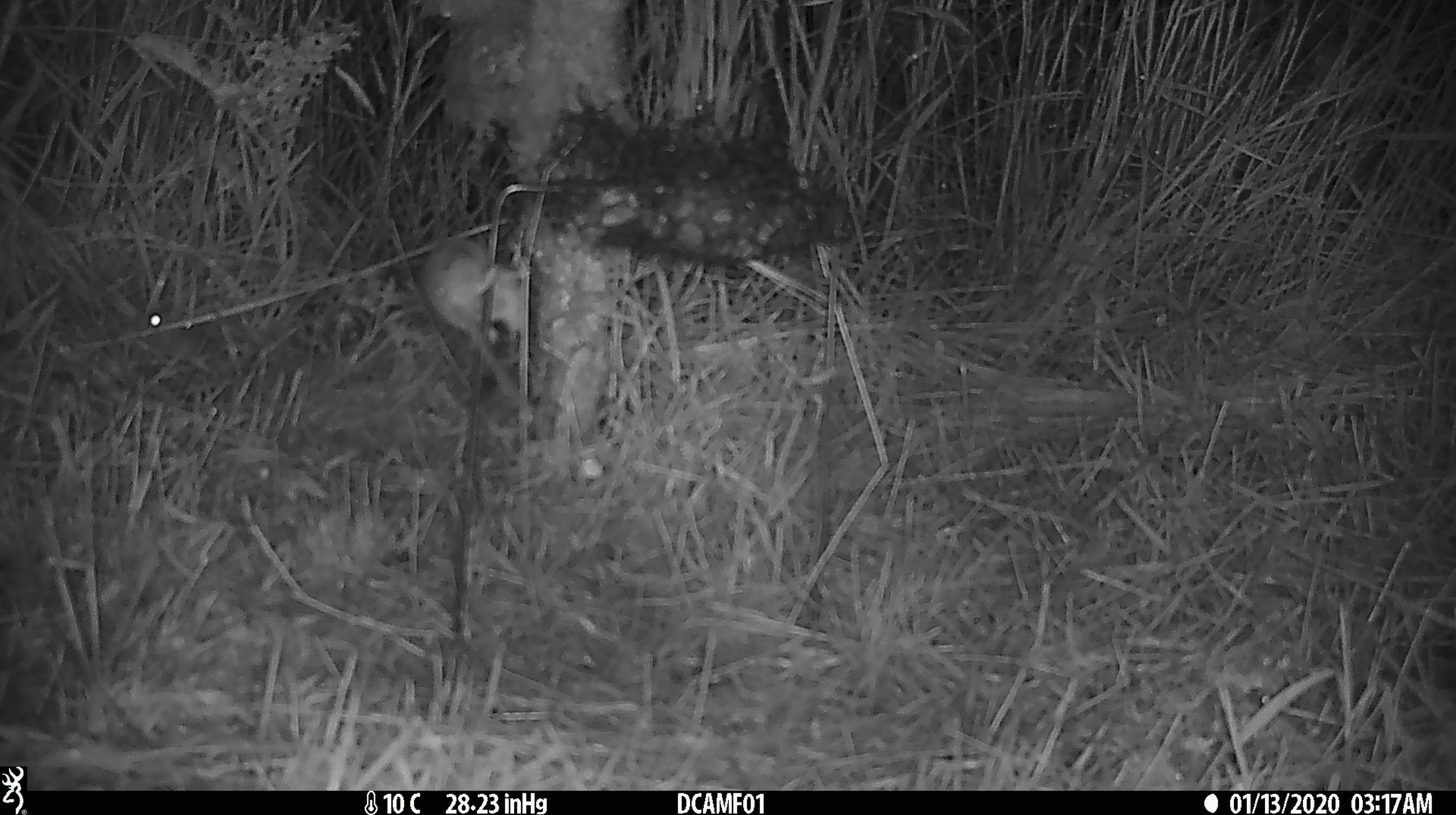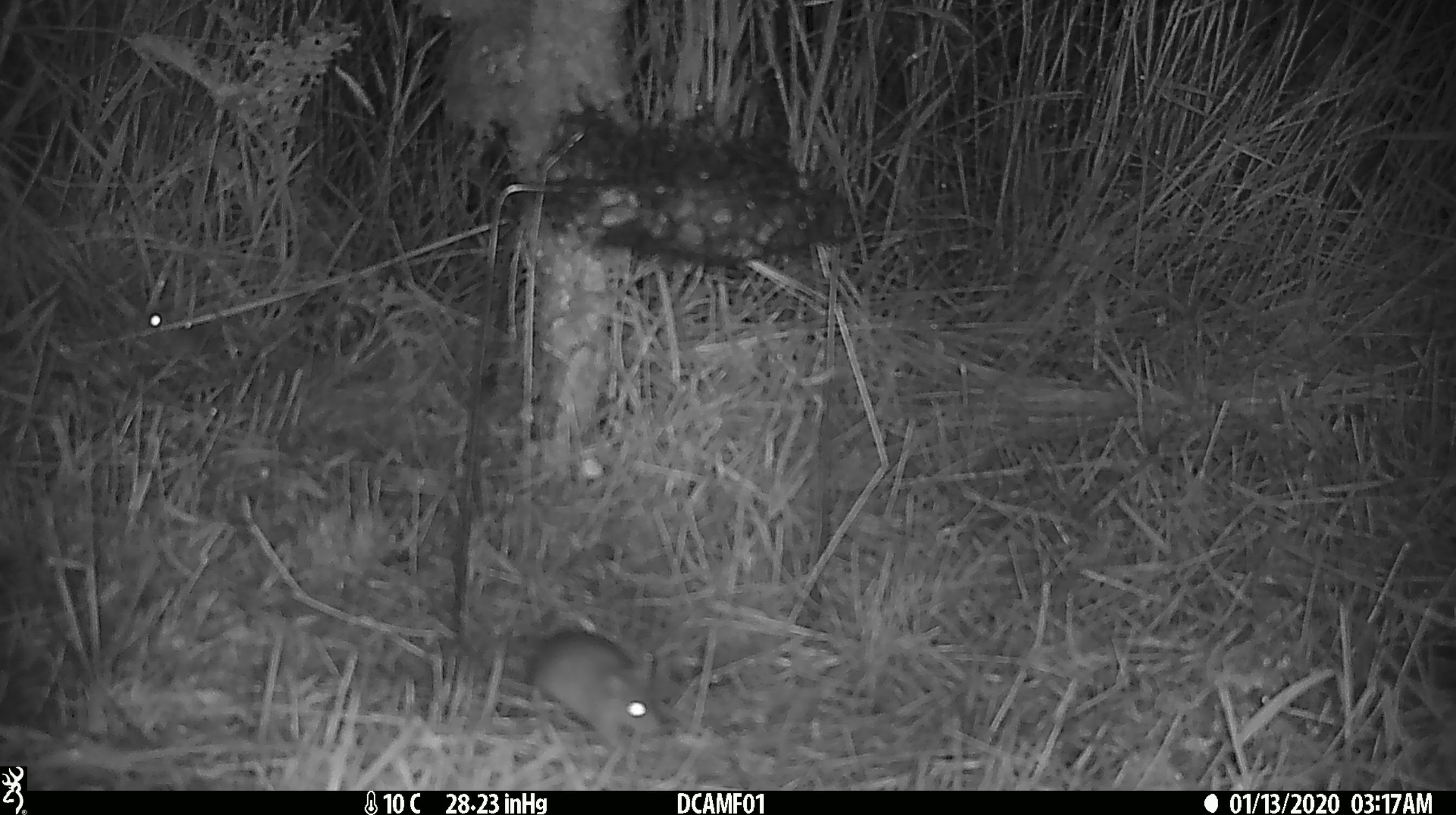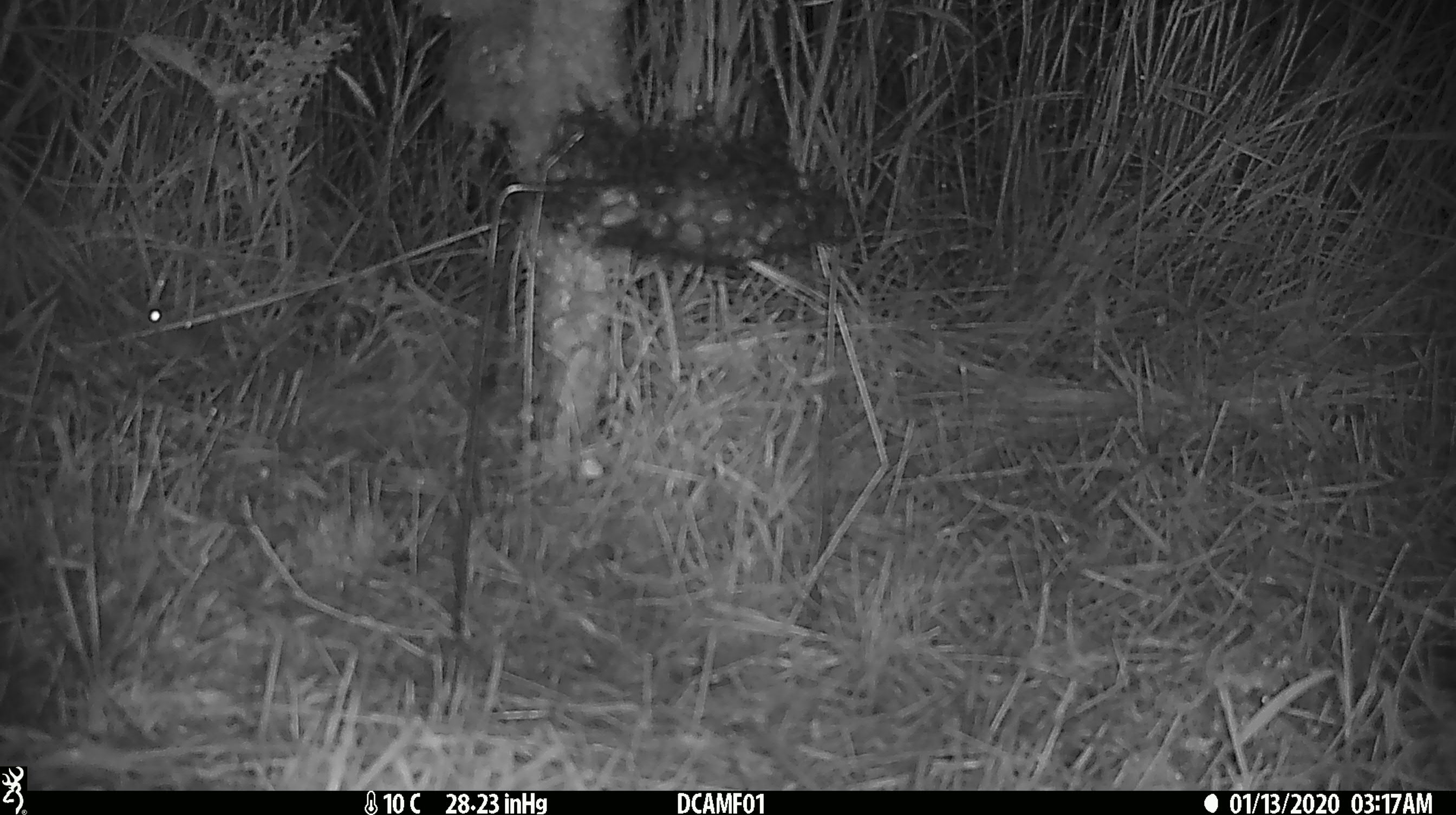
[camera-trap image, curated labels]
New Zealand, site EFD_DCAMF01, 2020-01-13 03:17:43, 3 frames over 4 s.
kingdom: Animalia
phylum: Chordata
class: Mammalia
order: Rodentia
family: Muridae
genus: Mus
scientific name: Mus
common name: mouse